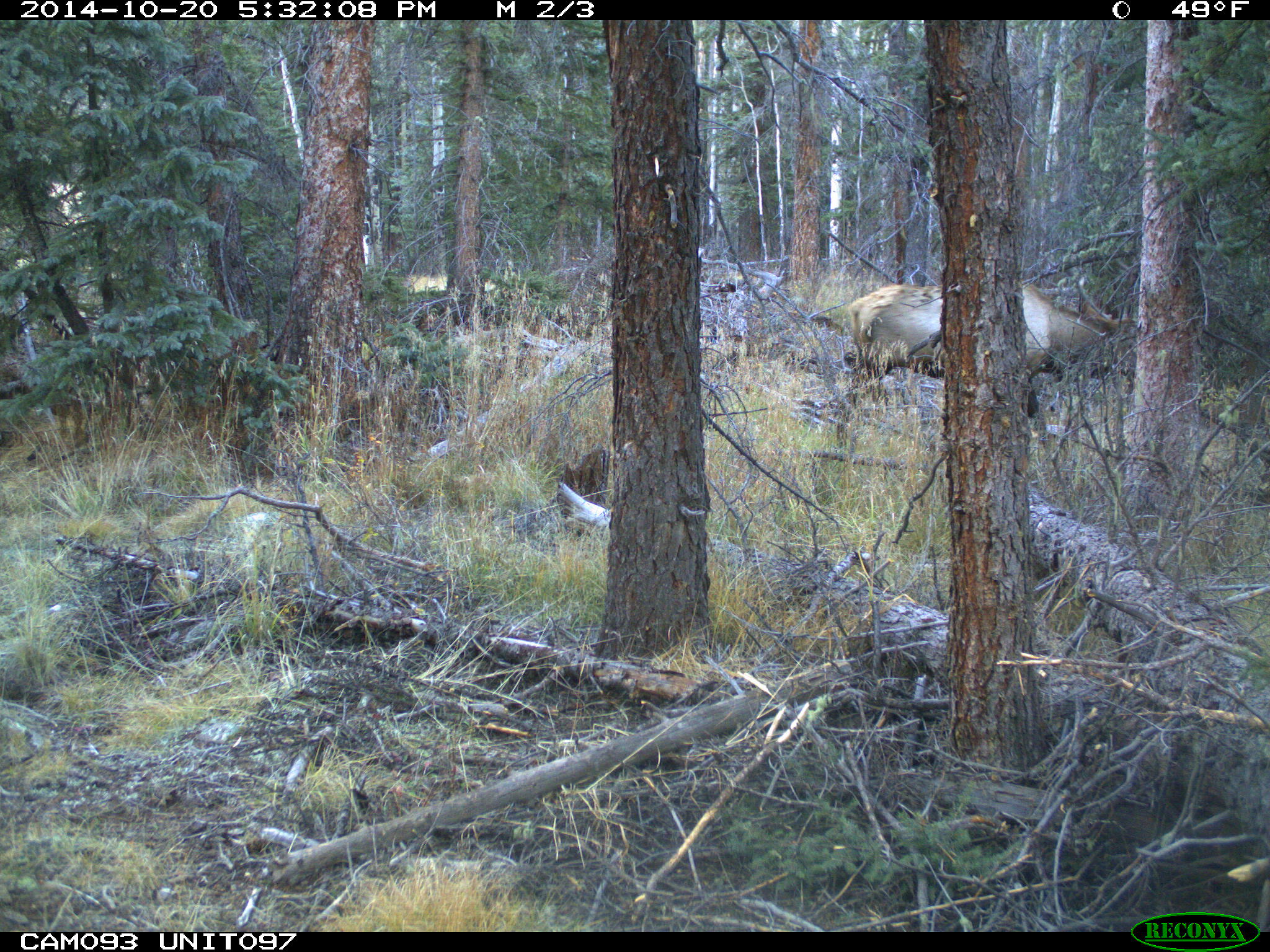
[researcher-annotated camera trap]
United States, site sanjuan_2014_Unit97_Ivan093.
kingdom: Animalia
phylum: Chordata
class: Mammalia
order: Artiodactyla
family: Cervidae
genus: Cervus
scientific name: Cervus elaphus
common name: red deer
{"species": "Cervus elaphus (red deer)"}